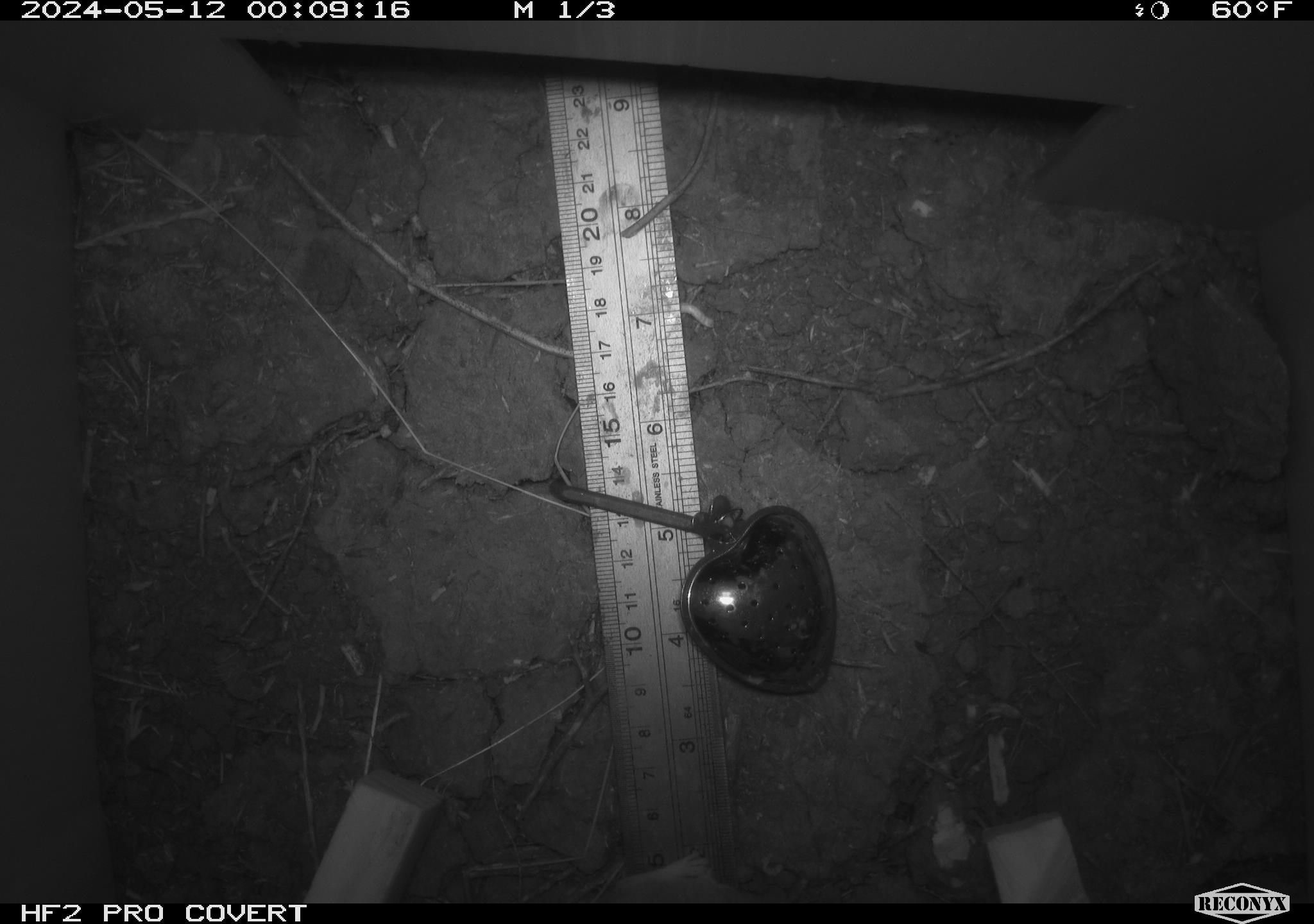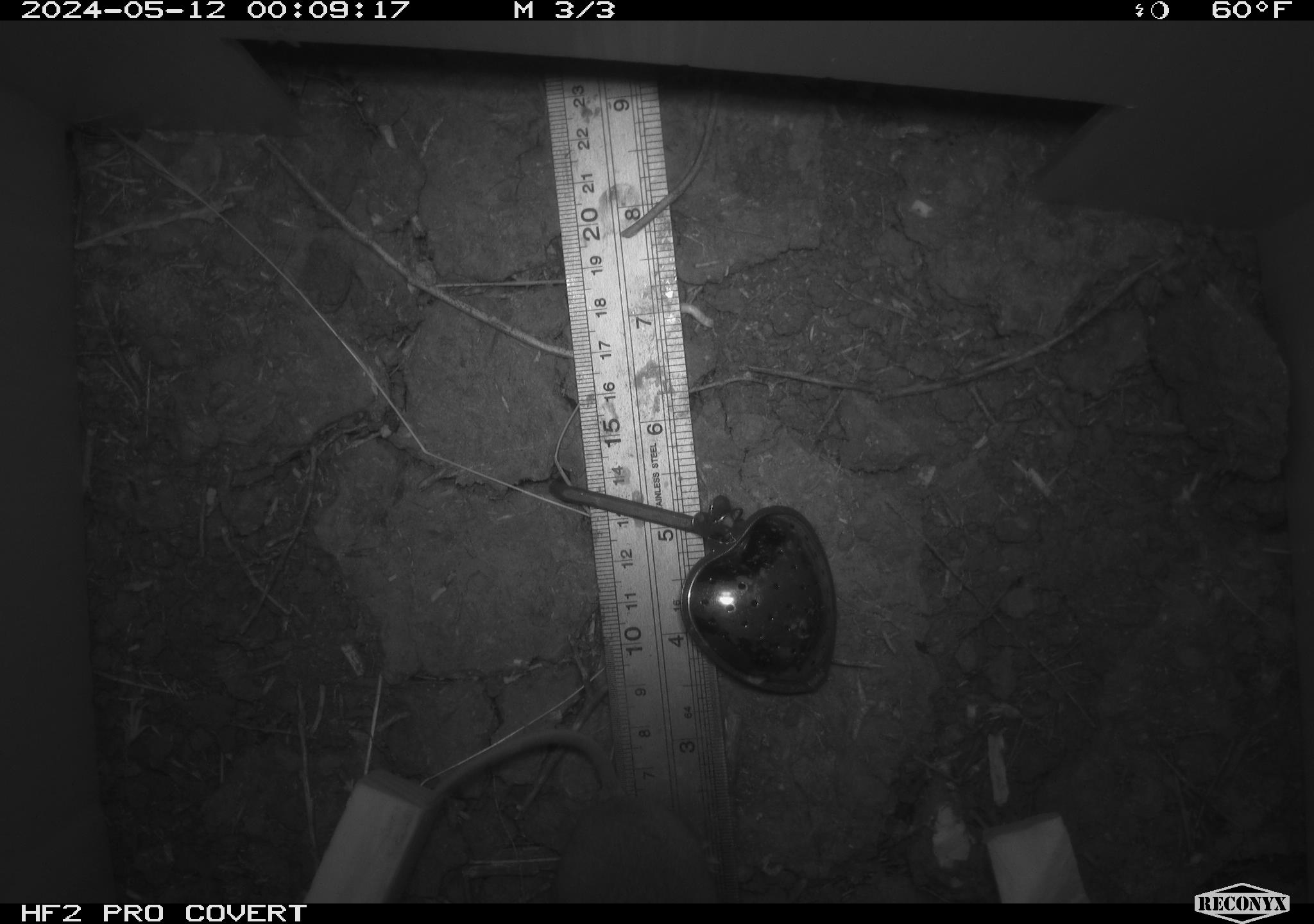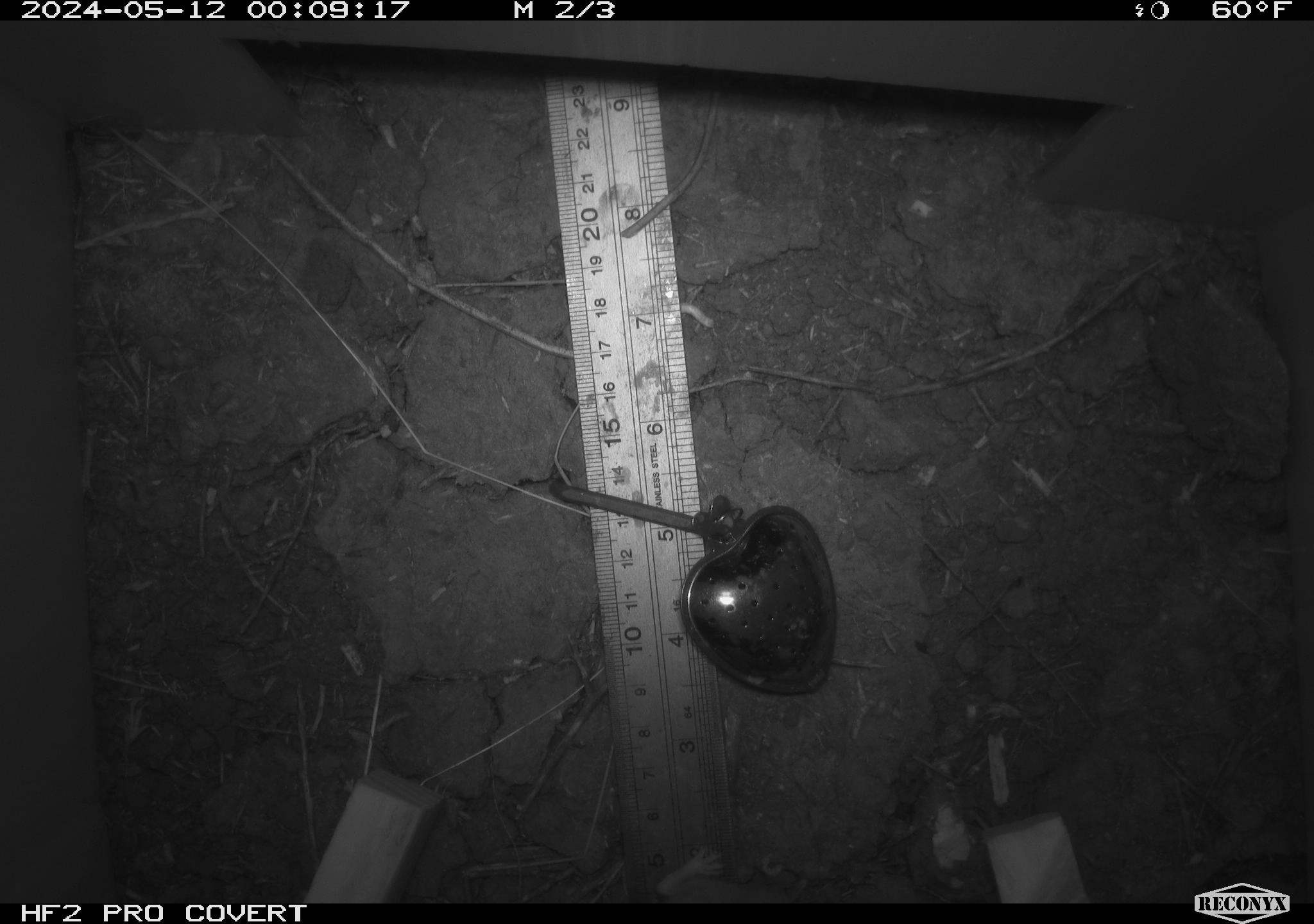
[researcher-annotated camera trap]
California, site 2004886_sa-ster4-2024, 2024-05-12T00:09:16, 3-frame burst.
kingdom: Animalia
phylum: Chordata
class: Mammalia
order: Rodentia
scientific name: Rodentia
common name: mouse species